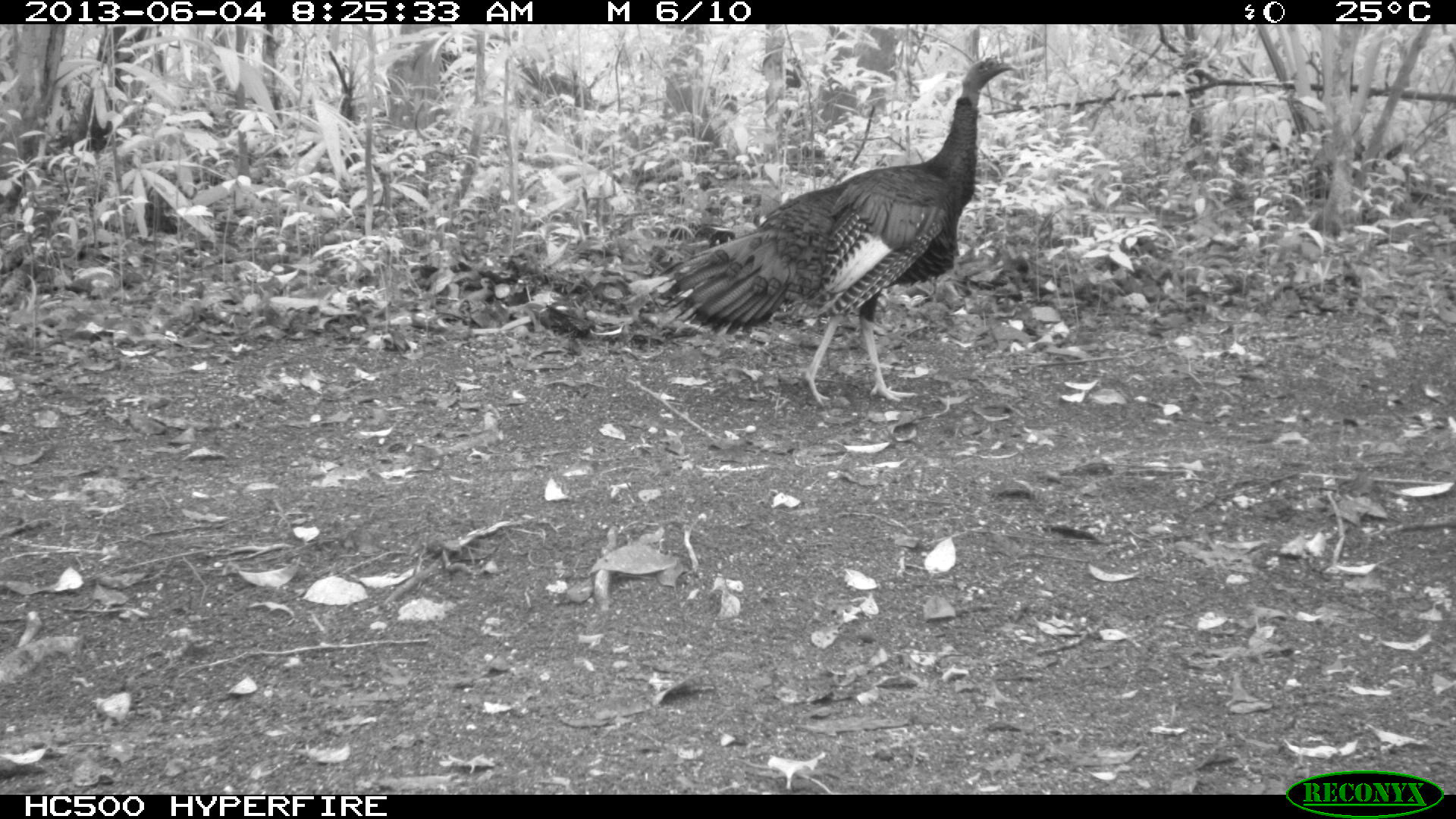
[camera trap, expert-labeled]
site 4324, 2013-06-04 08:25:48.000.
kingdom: Animalia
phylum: Chordata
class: Aves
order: Galliformes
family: Phasianidae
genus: Meleagris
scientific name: Meleagris ocellata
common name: ocellated turkey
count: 2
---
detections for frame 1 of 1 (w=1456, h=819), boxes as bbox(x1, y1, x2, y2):
meleagris ocellata: bbox(655, 54, 1019, 404)